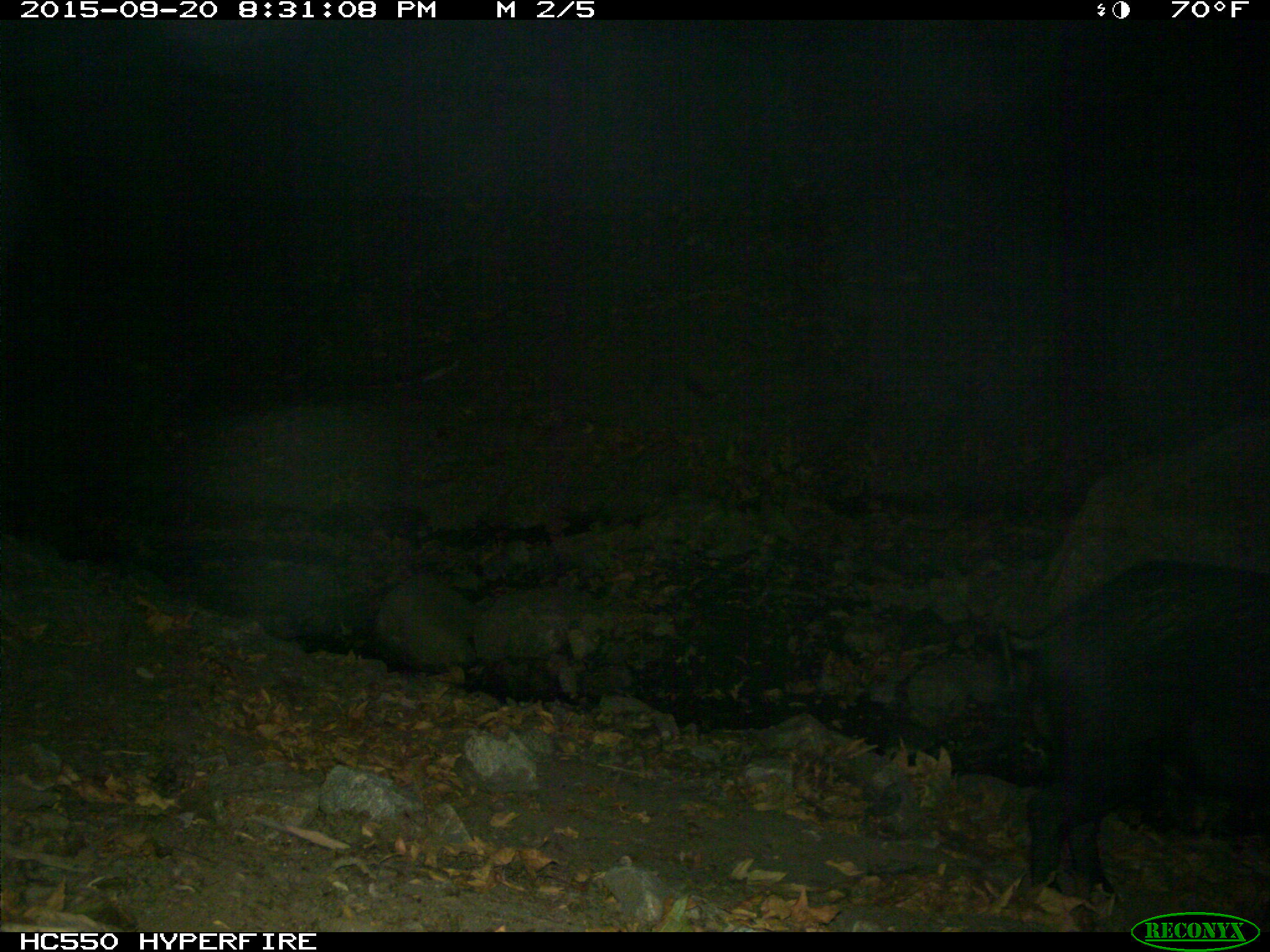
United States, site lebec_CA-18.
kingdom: Animalia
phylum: Chordata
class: Mammalia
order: Artiodactyla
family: Suidae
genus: Sus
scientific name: Sus scrofa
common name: wild boar